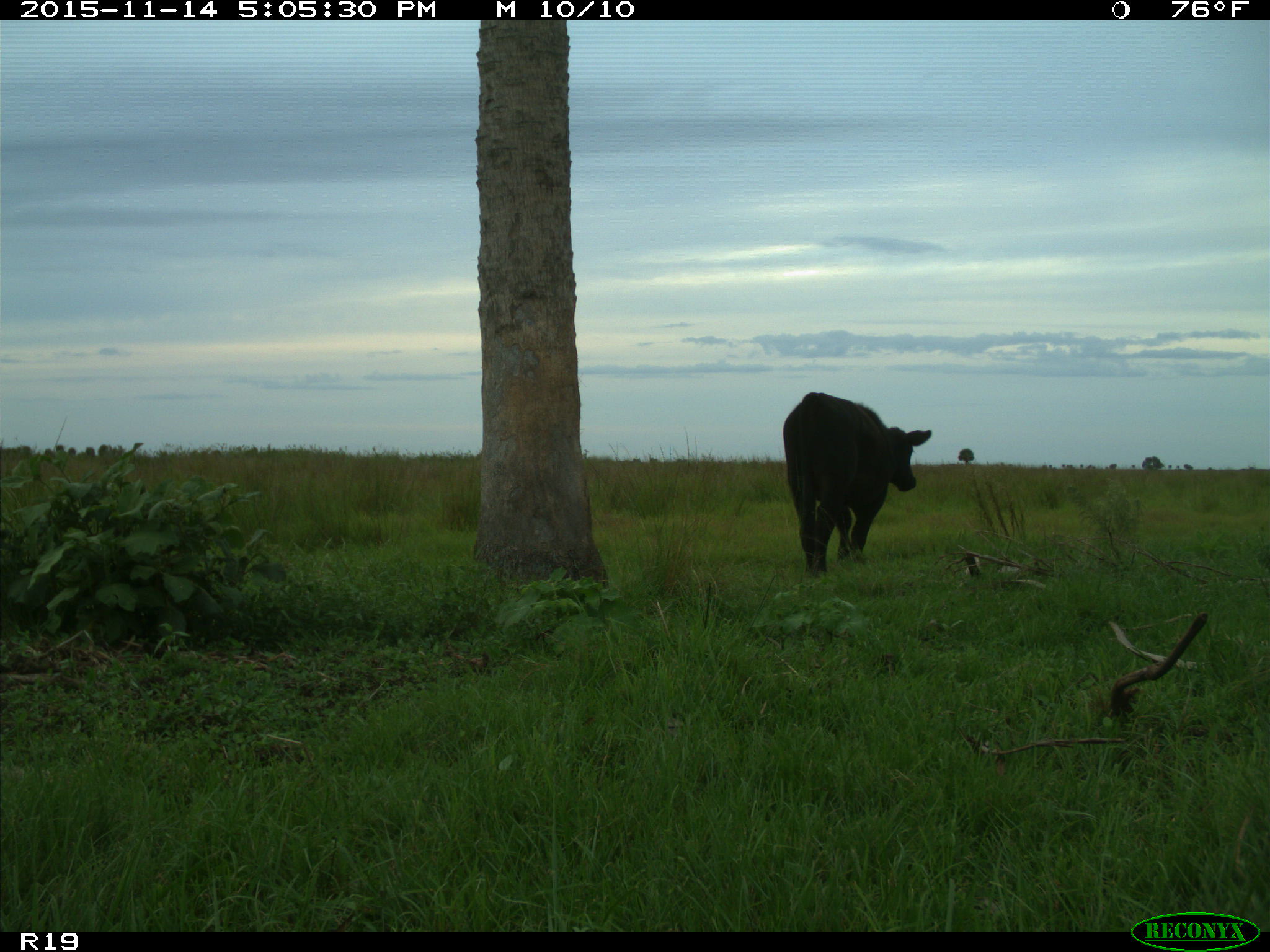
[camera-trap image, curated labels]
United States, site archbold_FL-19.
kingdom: Animalia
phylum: Chordata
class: Mammalia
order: Artiodactyla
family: Bovidae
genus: Bos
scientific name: Bos taurus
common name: domestic cow